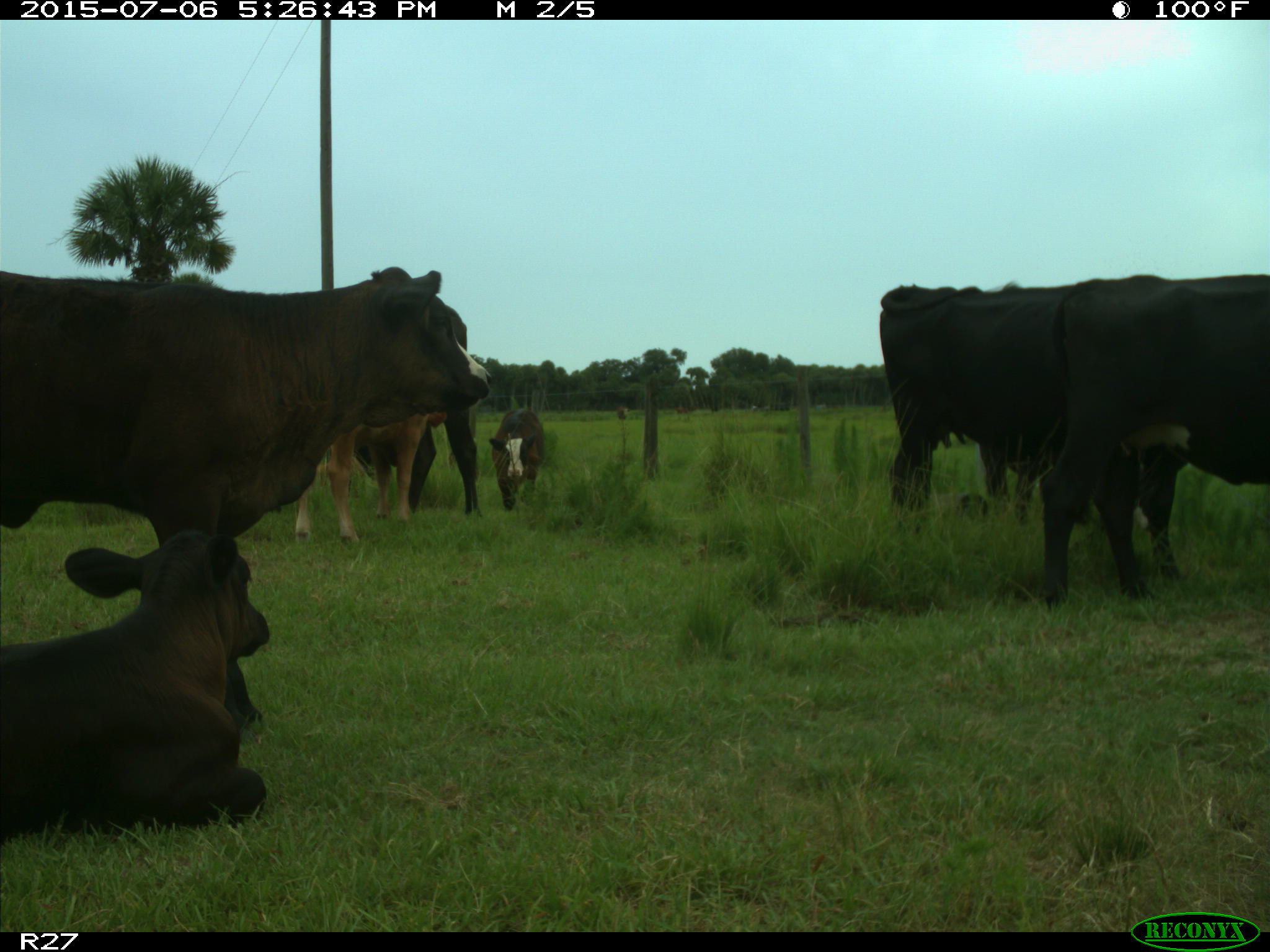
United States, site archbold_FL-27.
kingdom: Animalia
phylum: Chordata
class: Mammalia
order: Artiodactyla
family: Bovidae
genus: Bos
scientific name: Bos taurus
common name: domestic cow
Bos taurus (domestic cow).